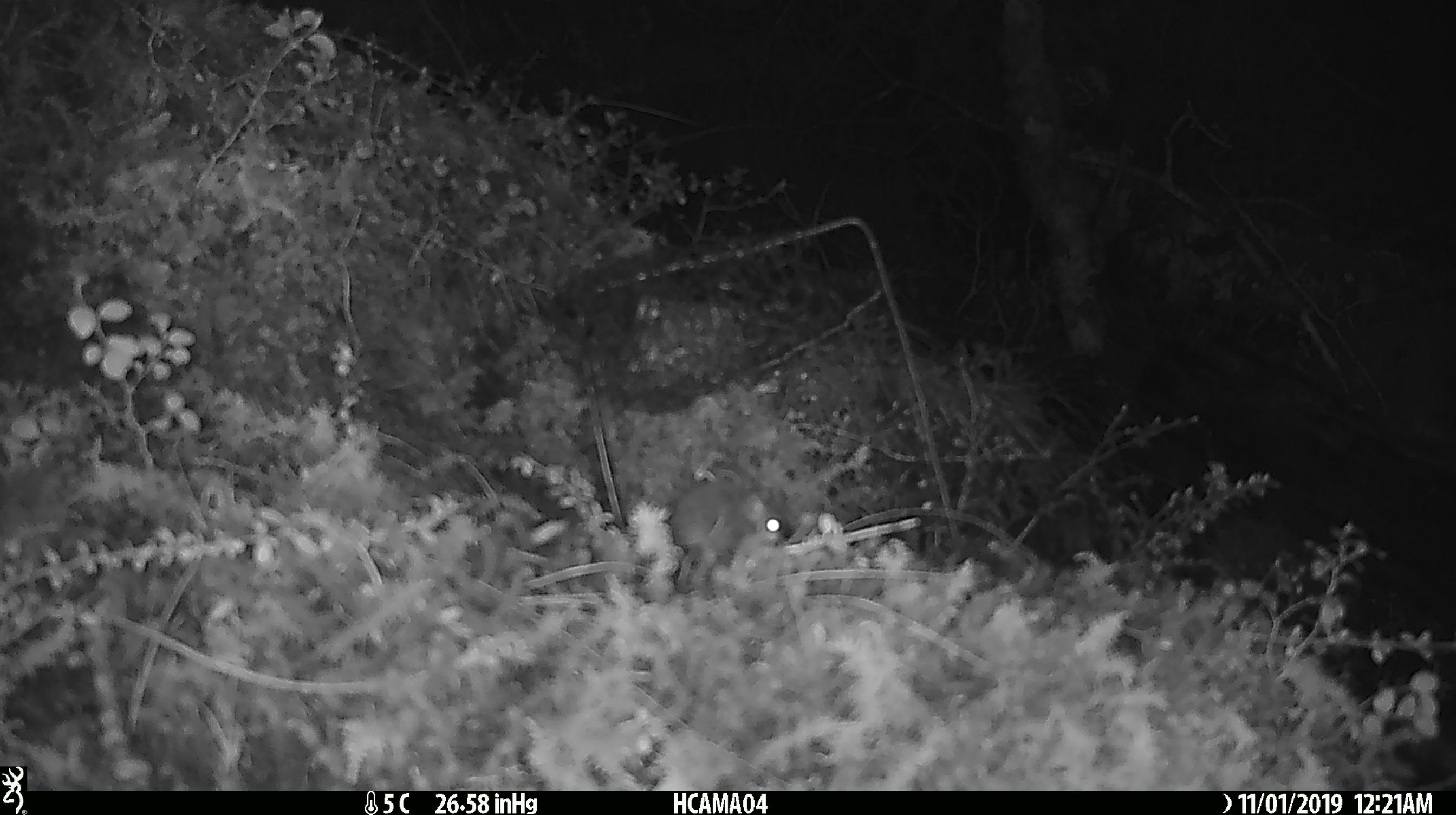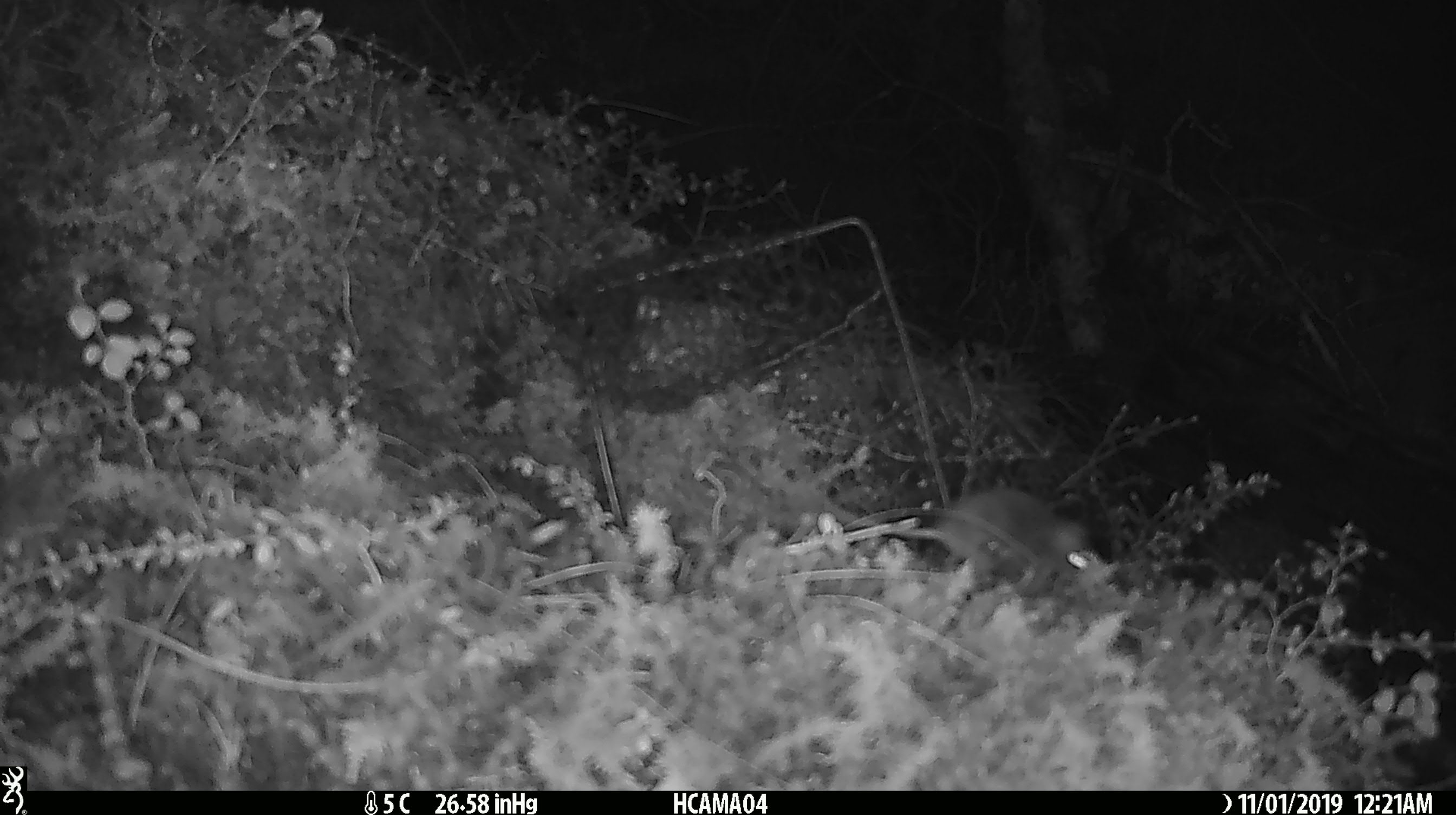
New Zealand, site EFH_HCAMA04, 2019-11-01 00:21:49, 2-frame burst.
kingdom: Animalia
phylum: Chordata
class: Mammalia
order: Rodentia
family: Muridae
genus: Mus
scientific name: Mus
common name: mouse